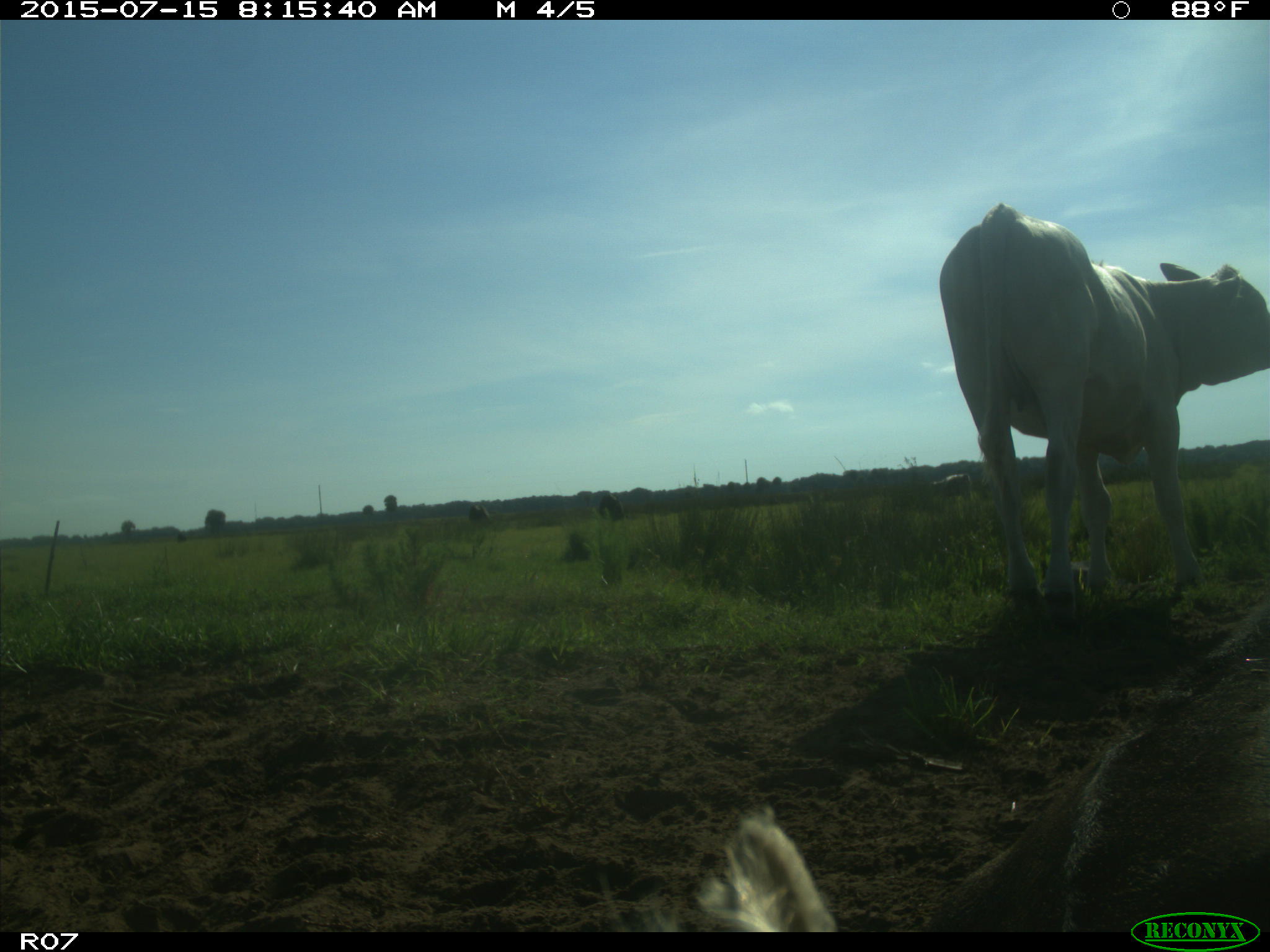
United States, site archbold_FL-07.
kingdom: Animalia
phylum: Chordata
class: Mammalia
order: Artiodactyla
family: Bovidae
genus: Bos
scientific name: Bos taurus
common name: domestic cow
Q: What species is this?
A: Bos taurus (domestic cow).